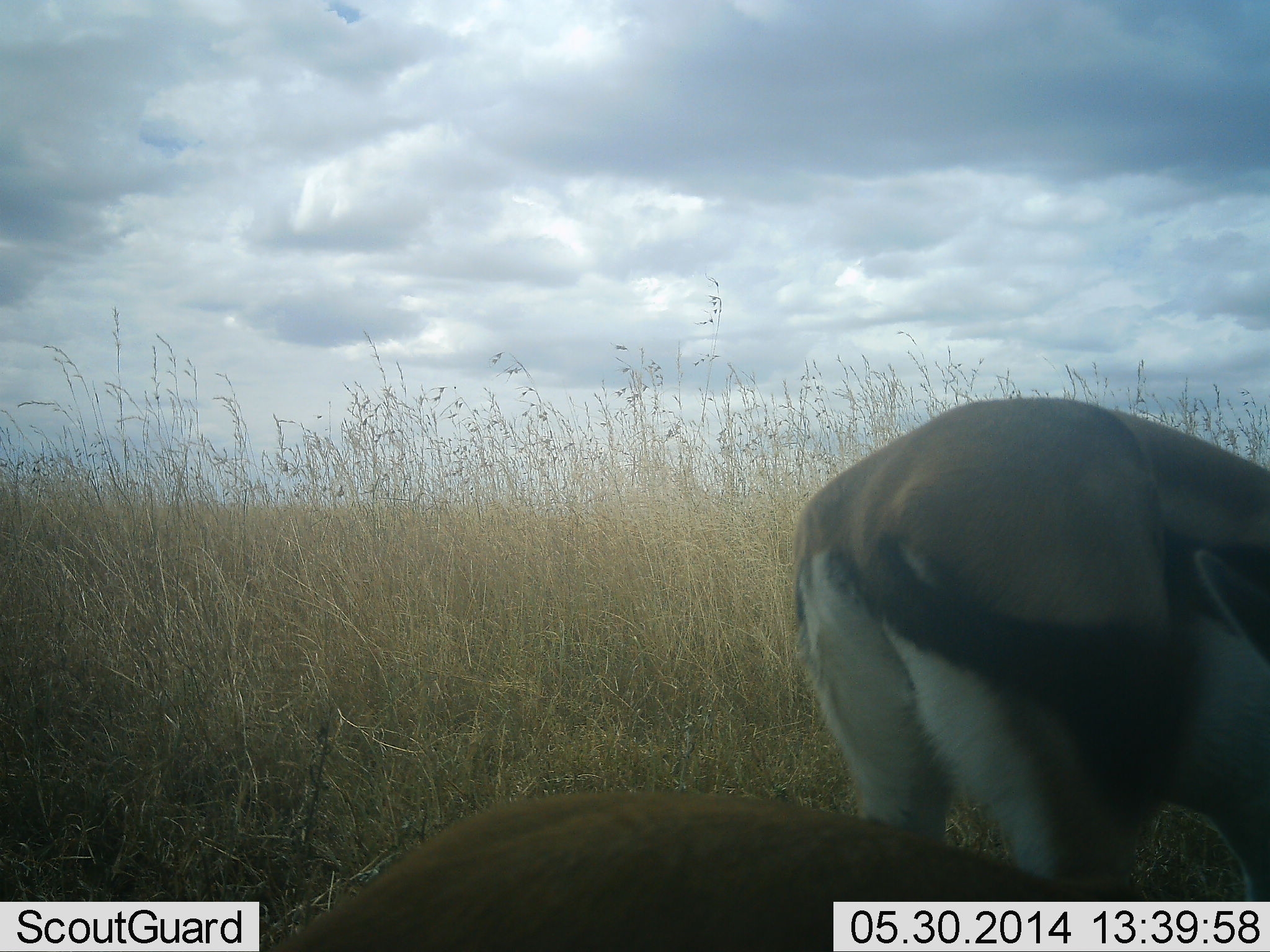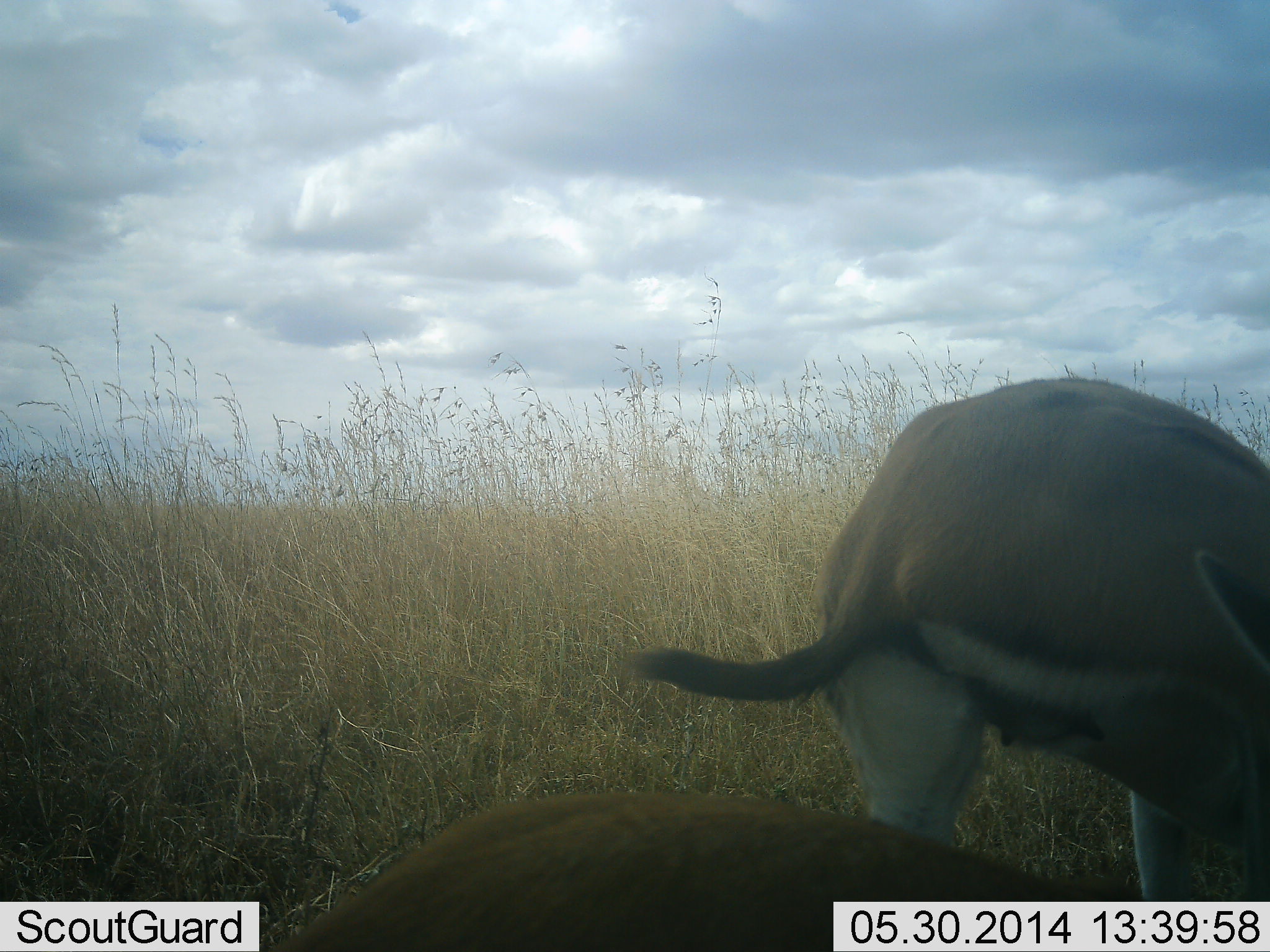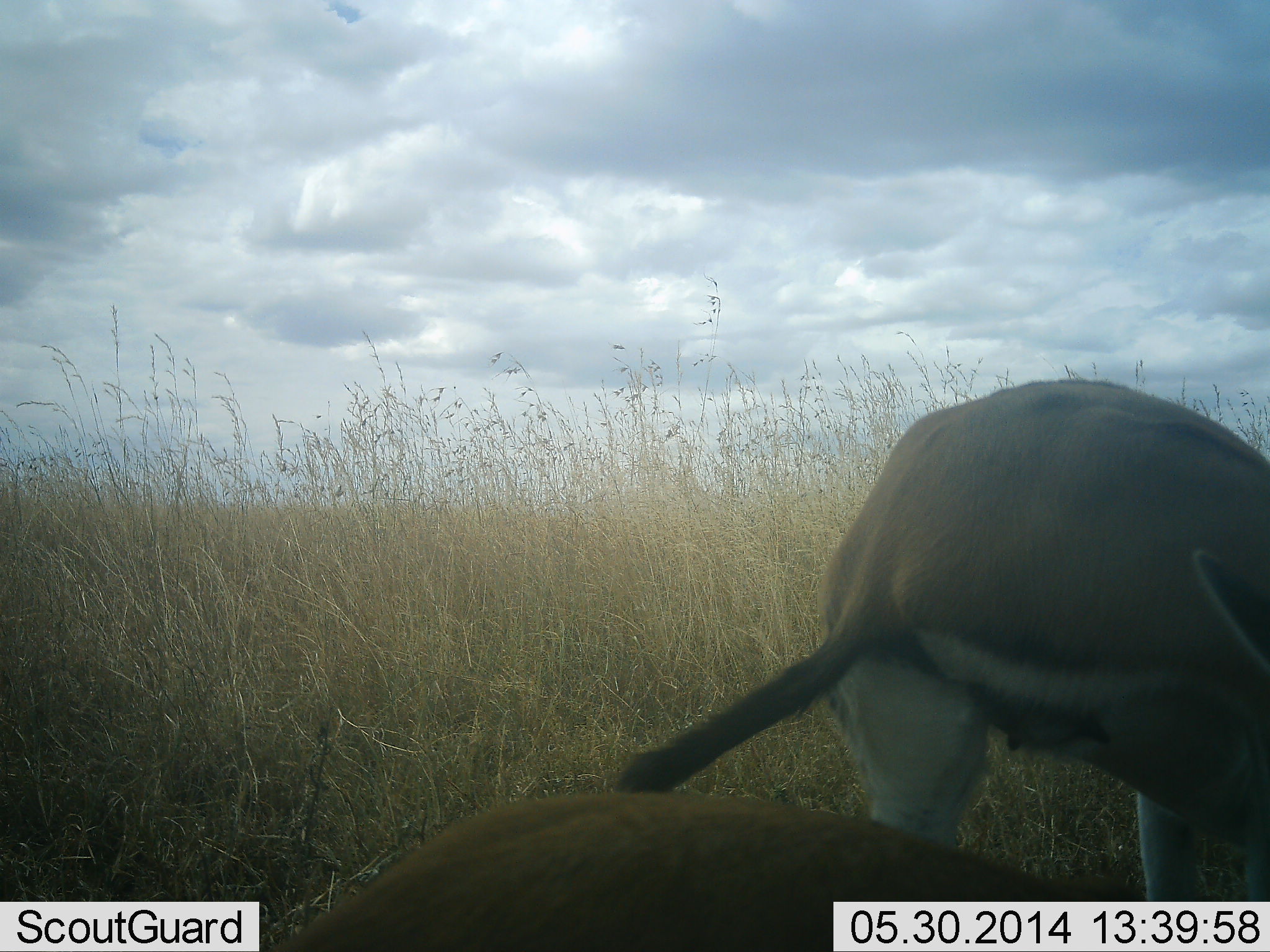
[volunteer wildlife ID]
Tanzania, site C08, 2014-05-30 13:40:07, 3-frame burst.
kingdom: Animalia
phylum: Chordata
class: Mammalia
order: Artiodactyla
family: Bovidae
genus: Eudorcas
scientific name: Eudorcas thomsonii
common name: thomson's gazelle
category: gazellethomsons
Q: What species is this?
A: Gazellethomsons (thomson's gazelle) (Eudorcas thomsonii).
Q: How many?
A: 2.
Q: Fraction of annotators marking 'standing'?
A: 90%.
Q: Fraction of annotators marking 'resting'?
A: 60%.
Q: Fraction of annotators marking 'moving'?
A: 0%.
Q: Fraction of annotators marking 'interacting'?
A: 0%.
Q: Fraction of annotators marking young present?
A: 0%.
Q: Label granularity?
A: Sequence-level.